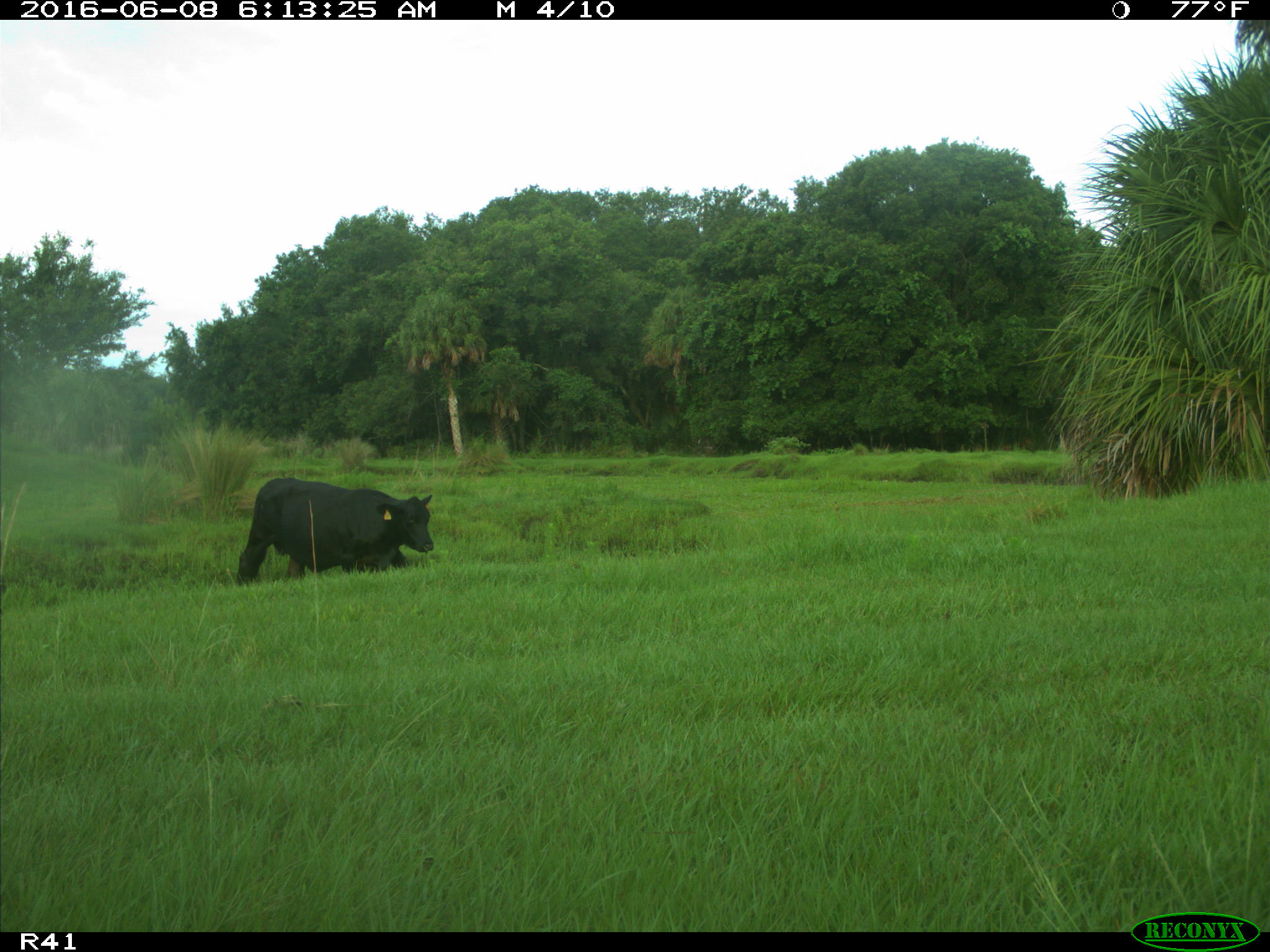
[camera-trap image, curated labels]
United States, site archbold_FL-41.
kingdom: Animalia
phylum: Chordata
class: Mammalia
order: Artiodactyla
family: Bovidae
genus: Bos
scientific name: Bos taurus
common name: domestic cow